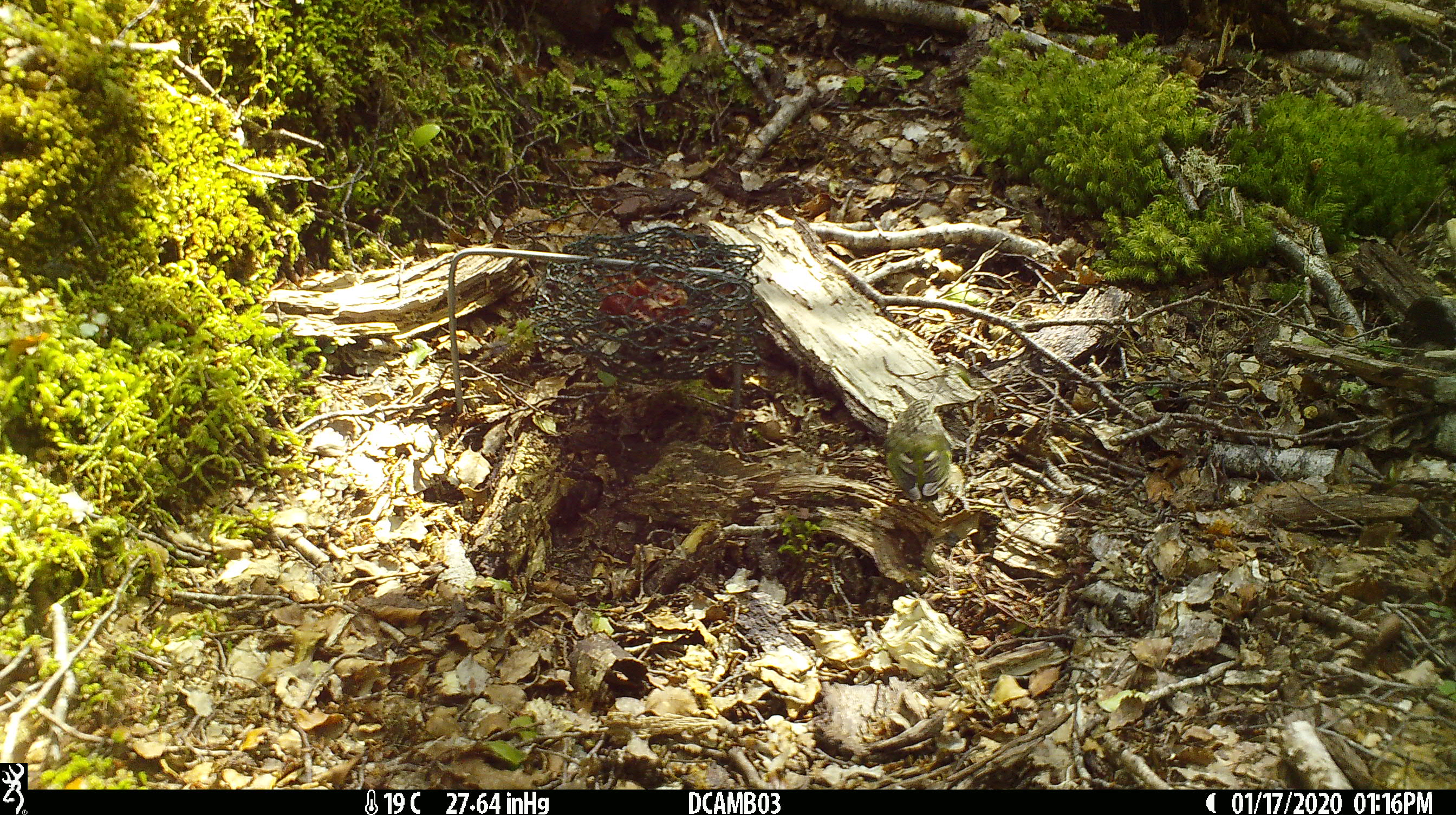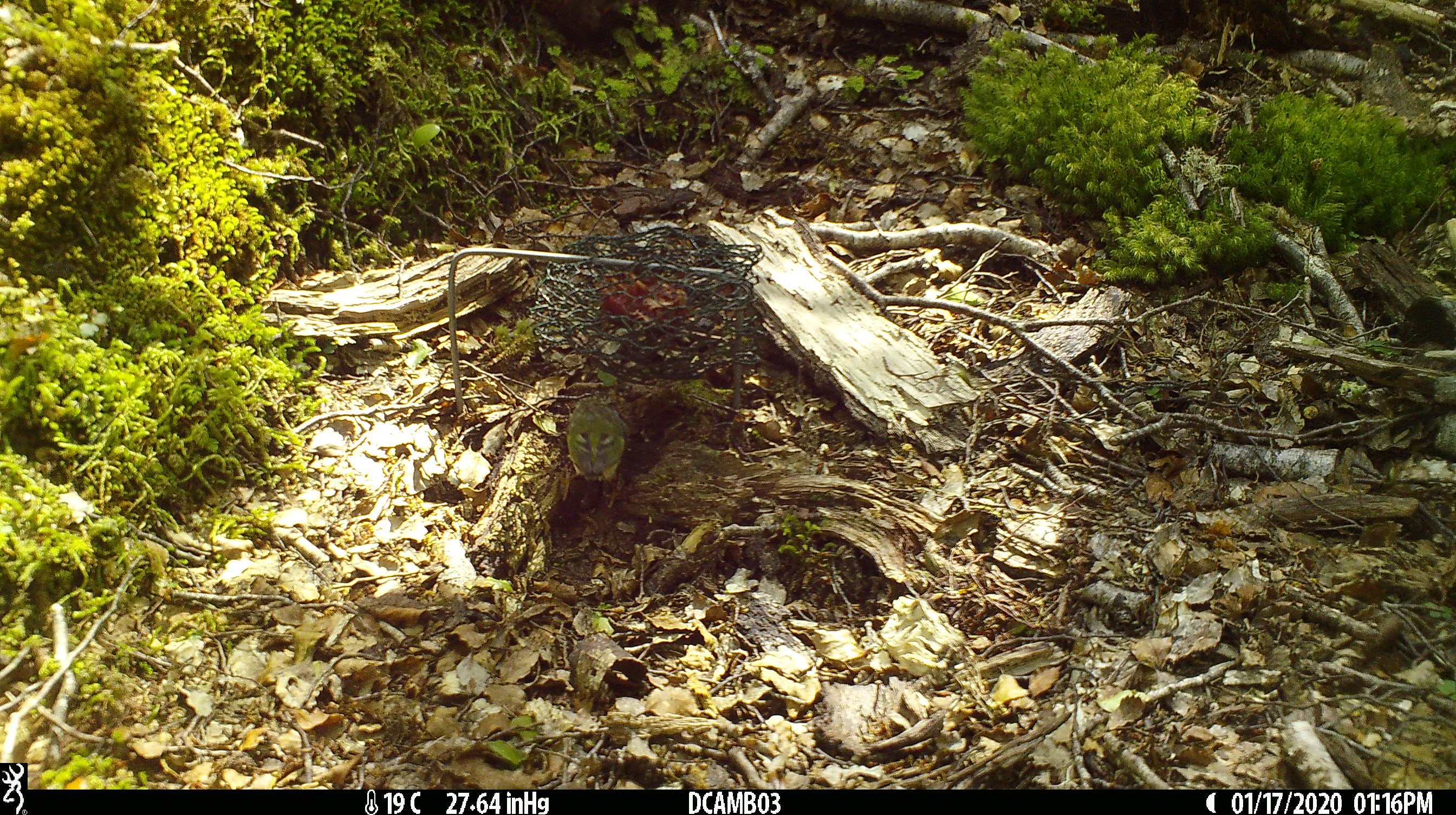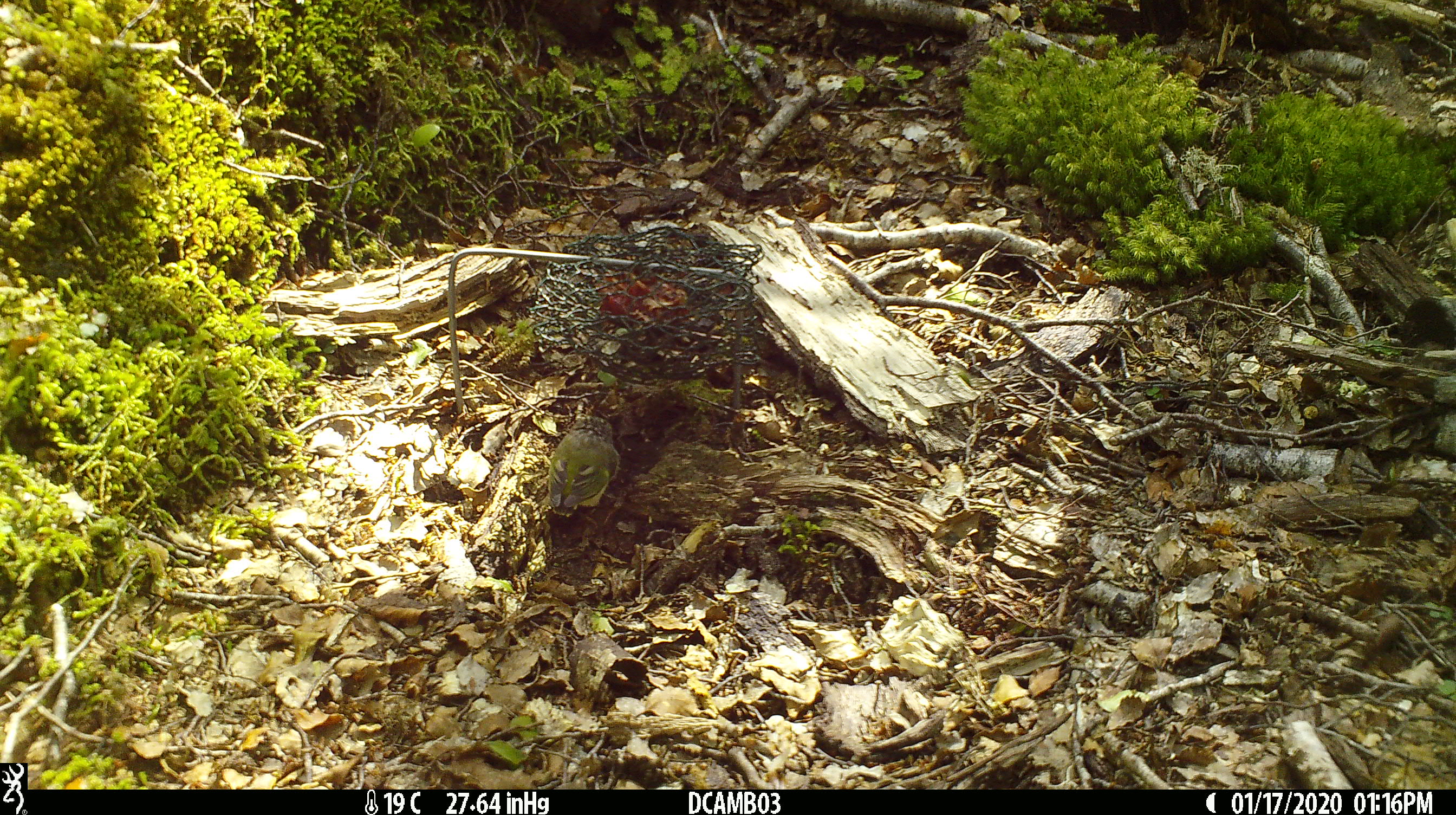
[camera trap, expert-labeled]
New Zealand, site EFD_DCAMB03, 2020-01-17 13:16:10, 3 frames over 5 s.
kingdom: Animalia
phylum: Chordata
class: Aves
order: Passeriformes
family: Acanthisittidae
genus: Acanthisitta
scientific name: Acanthisitta chloris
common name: rifleman